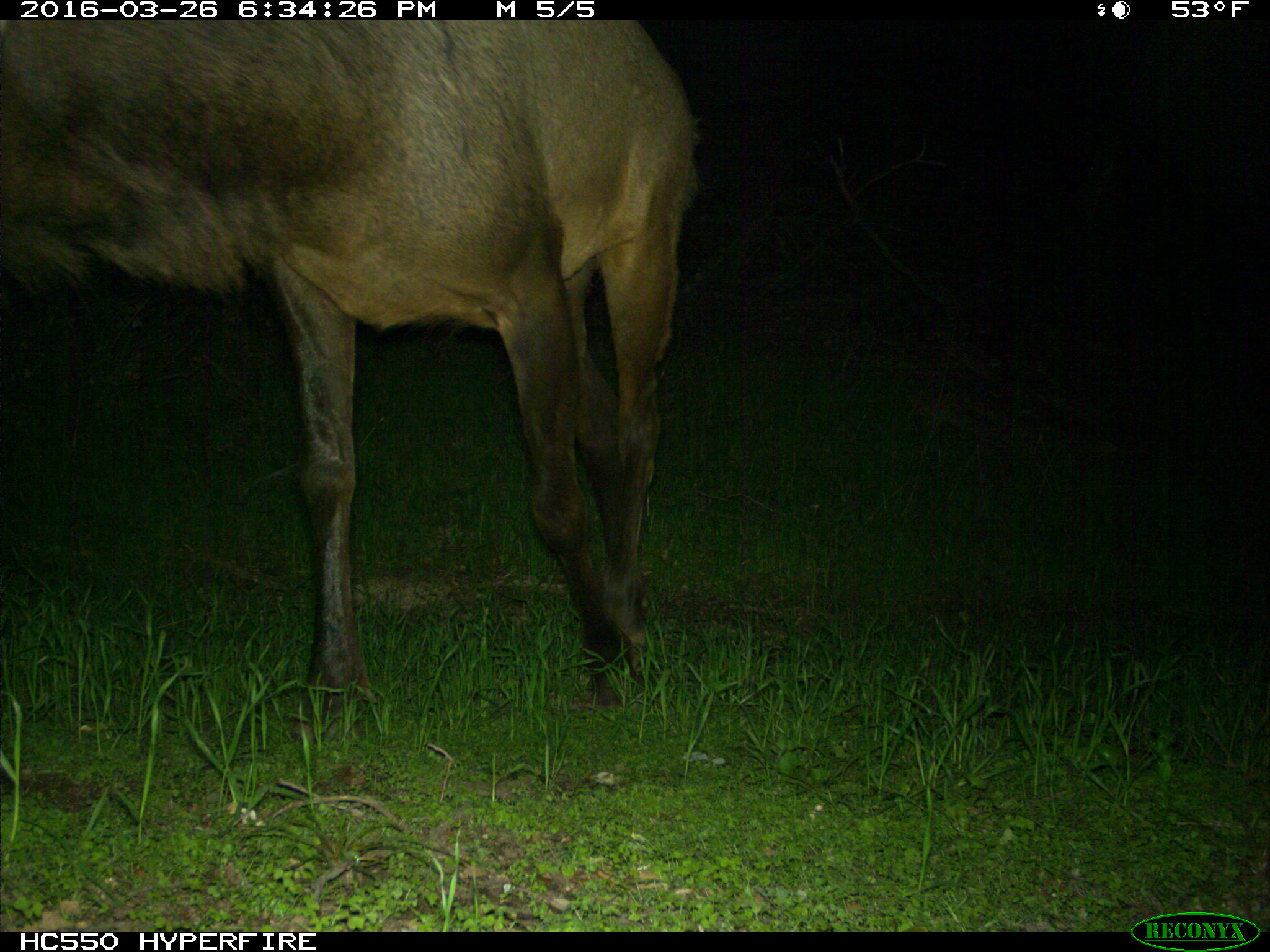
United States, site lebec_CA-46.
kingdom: Animalia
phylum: Chordata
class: Mammalia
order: Artiodactyla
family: Cervidae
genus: Cervus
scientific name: Cervus canadensis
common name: elk